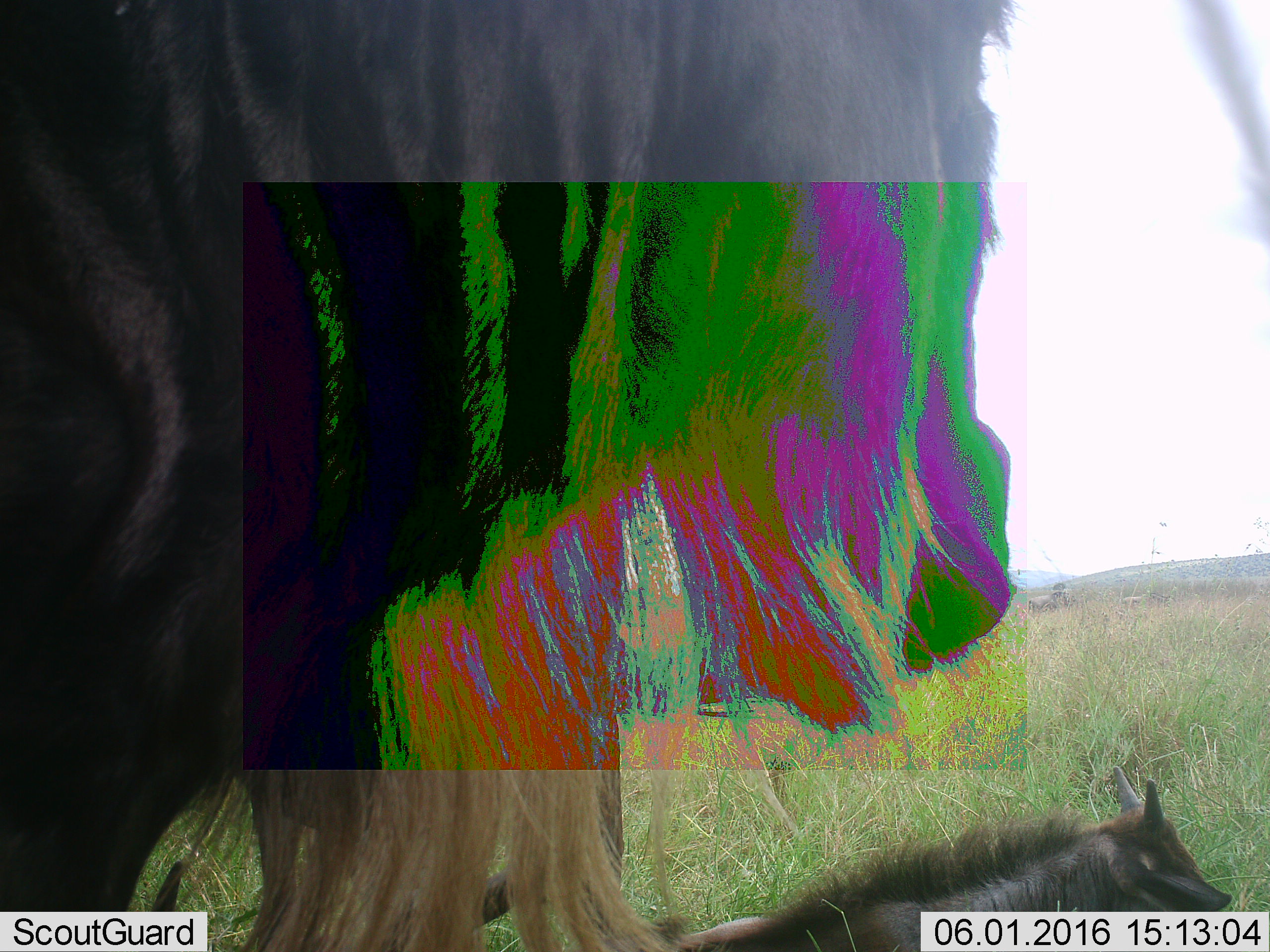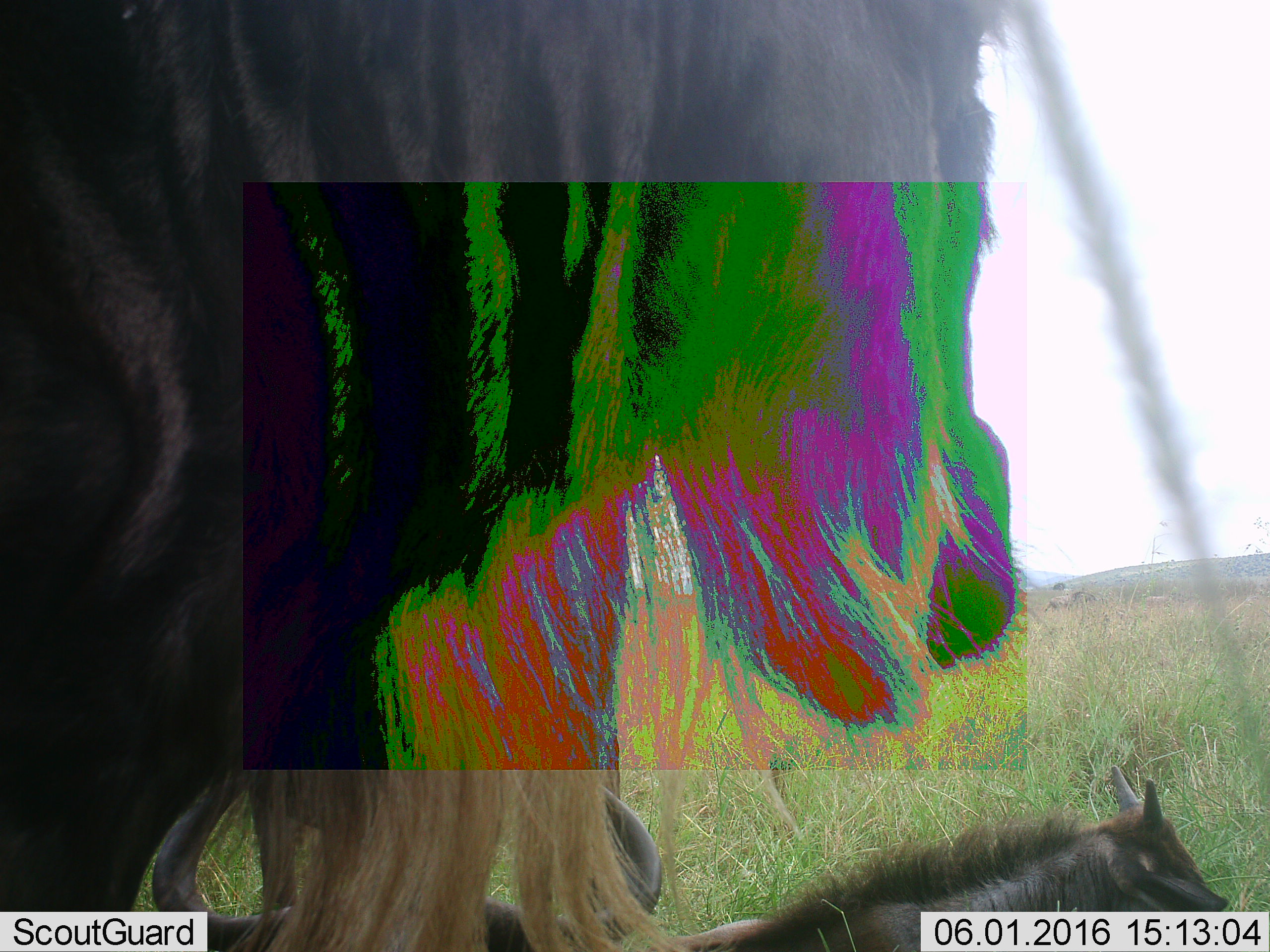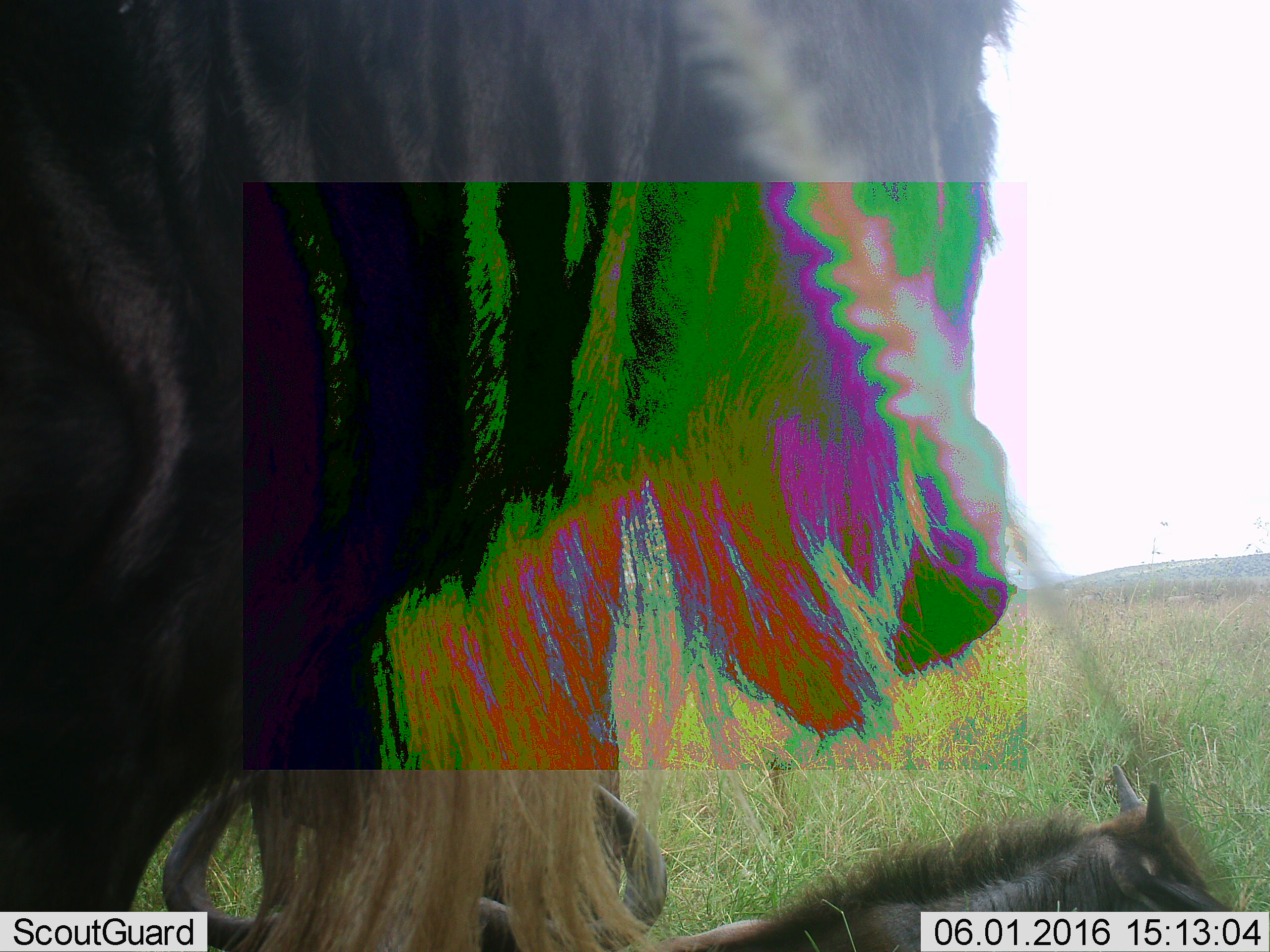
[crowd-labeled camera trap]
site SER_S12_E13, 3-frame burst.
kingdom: Animalia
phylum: Chordata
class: Mammalia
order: Artiodactyla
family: Bovidae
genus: Connochaetes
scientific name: Connochaetes taurinus taurinus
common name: blue wildebeest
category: wildebeestblue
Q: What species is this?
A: Wildebeestblue (blue wildebeest) (Connochaetes taurinus taurinus).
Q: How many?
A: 3.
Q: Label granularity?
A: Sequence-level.